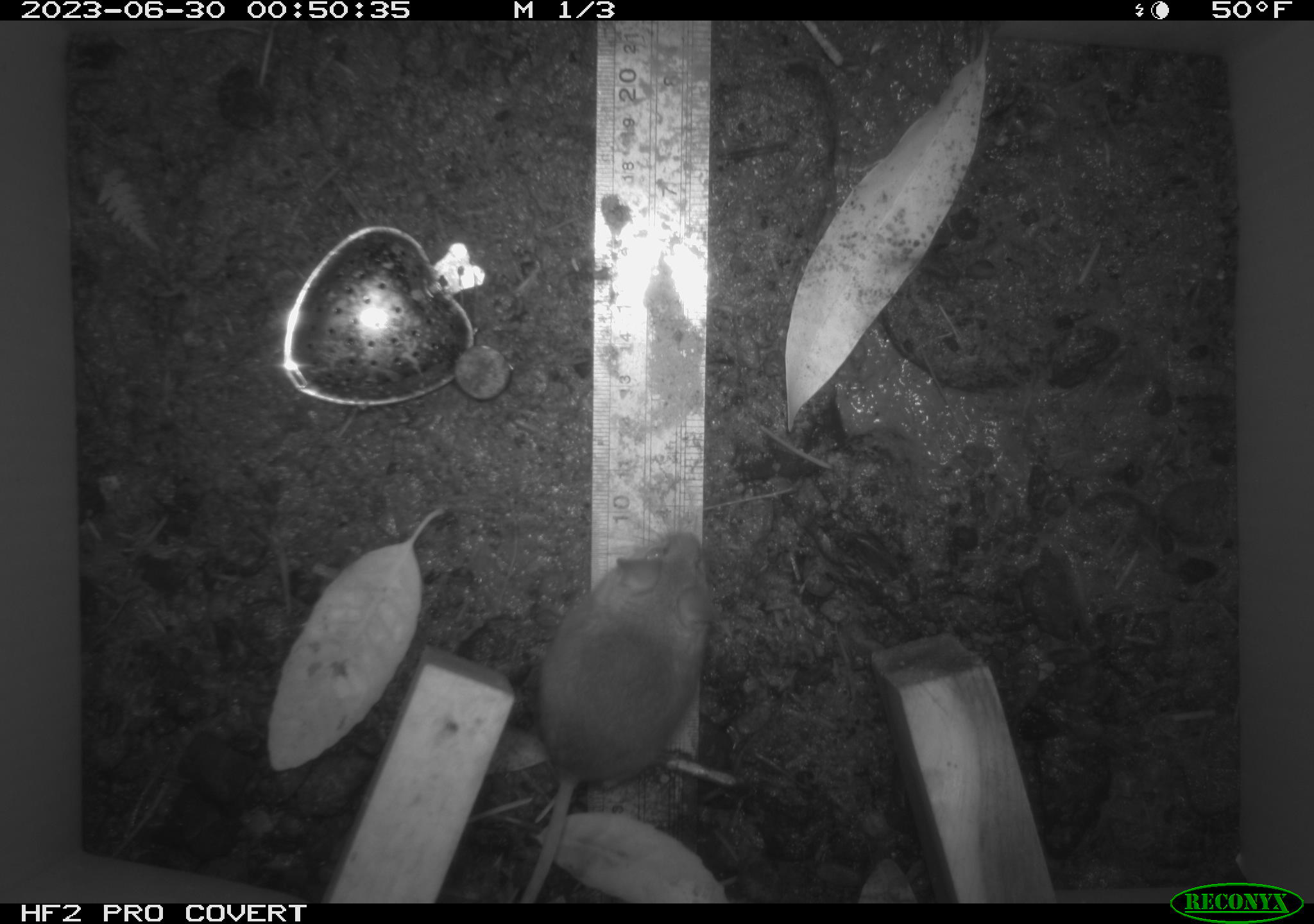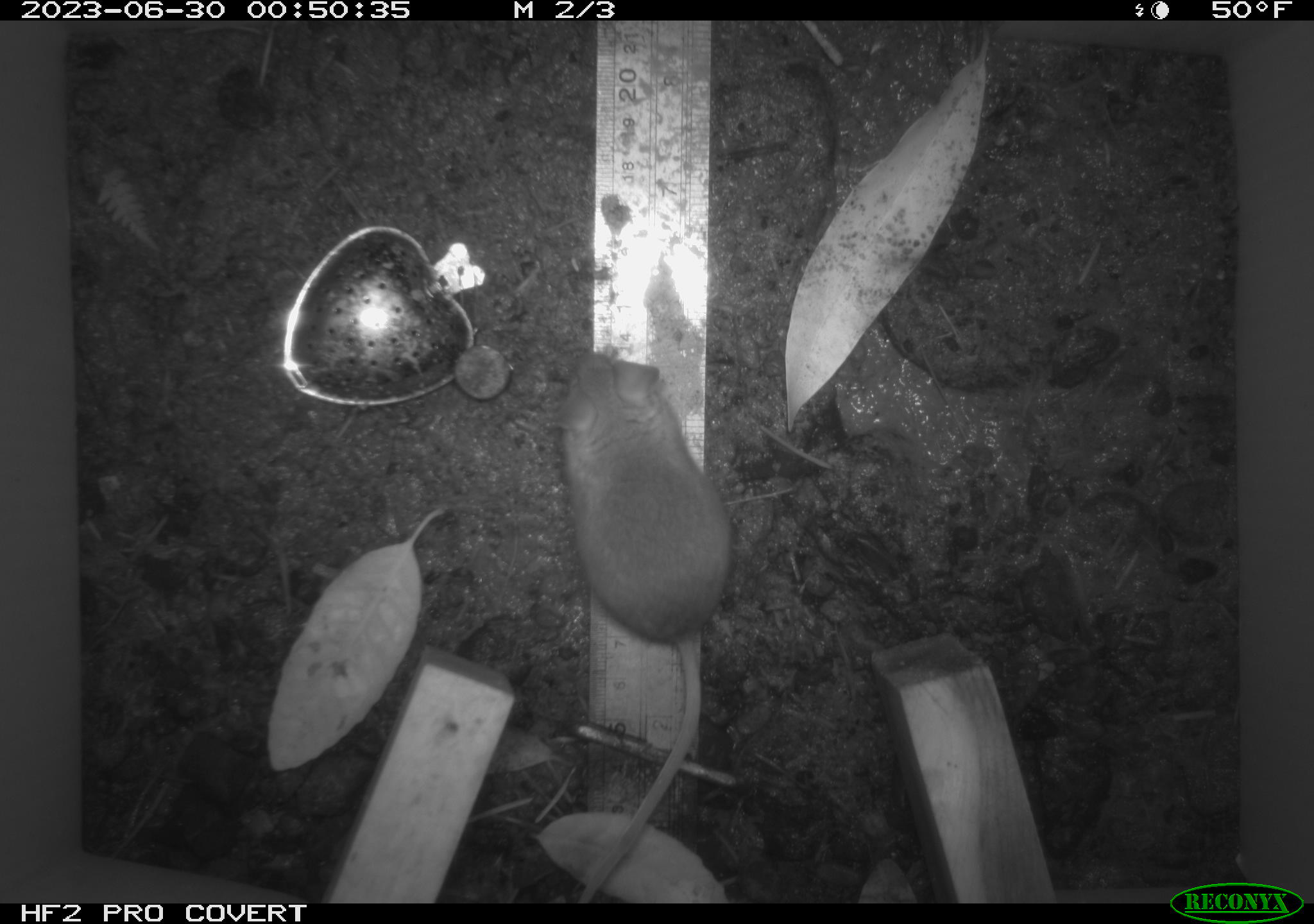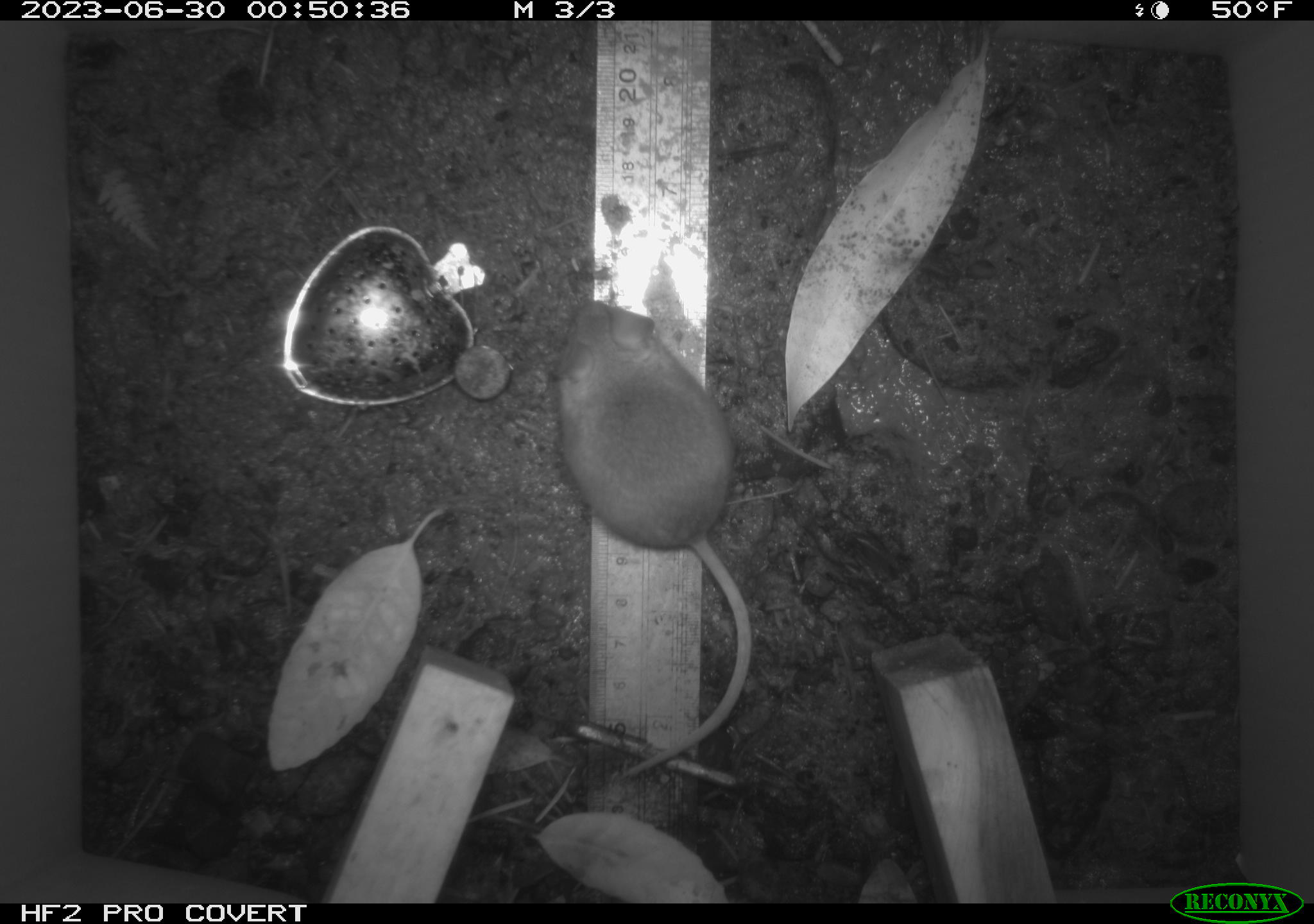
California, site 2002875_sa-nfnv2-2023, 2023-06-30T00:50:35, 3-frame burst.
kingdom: Animalia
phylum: Chordata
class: Mammalia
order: Rodentia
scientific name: Rodentia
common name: mouse species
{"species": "mouse species (Rodentia)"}